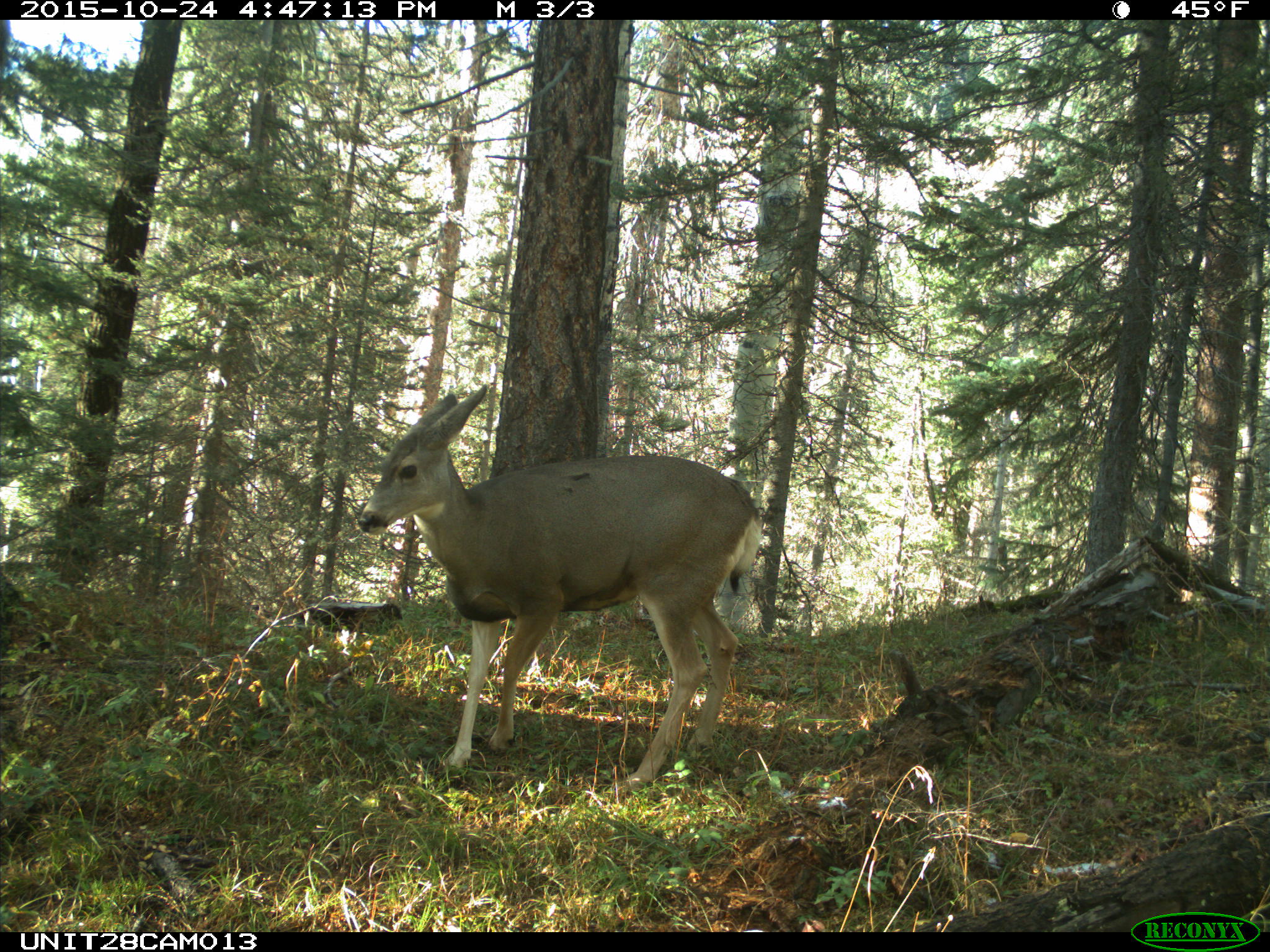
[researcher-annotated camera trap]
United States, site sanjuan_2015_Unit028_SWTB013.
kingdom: Animalia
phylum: Chordata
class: Mammalia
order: Artiodactyla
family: Cervidae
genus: Odocoileus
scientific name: Odocoileus hemionus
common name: mule deer